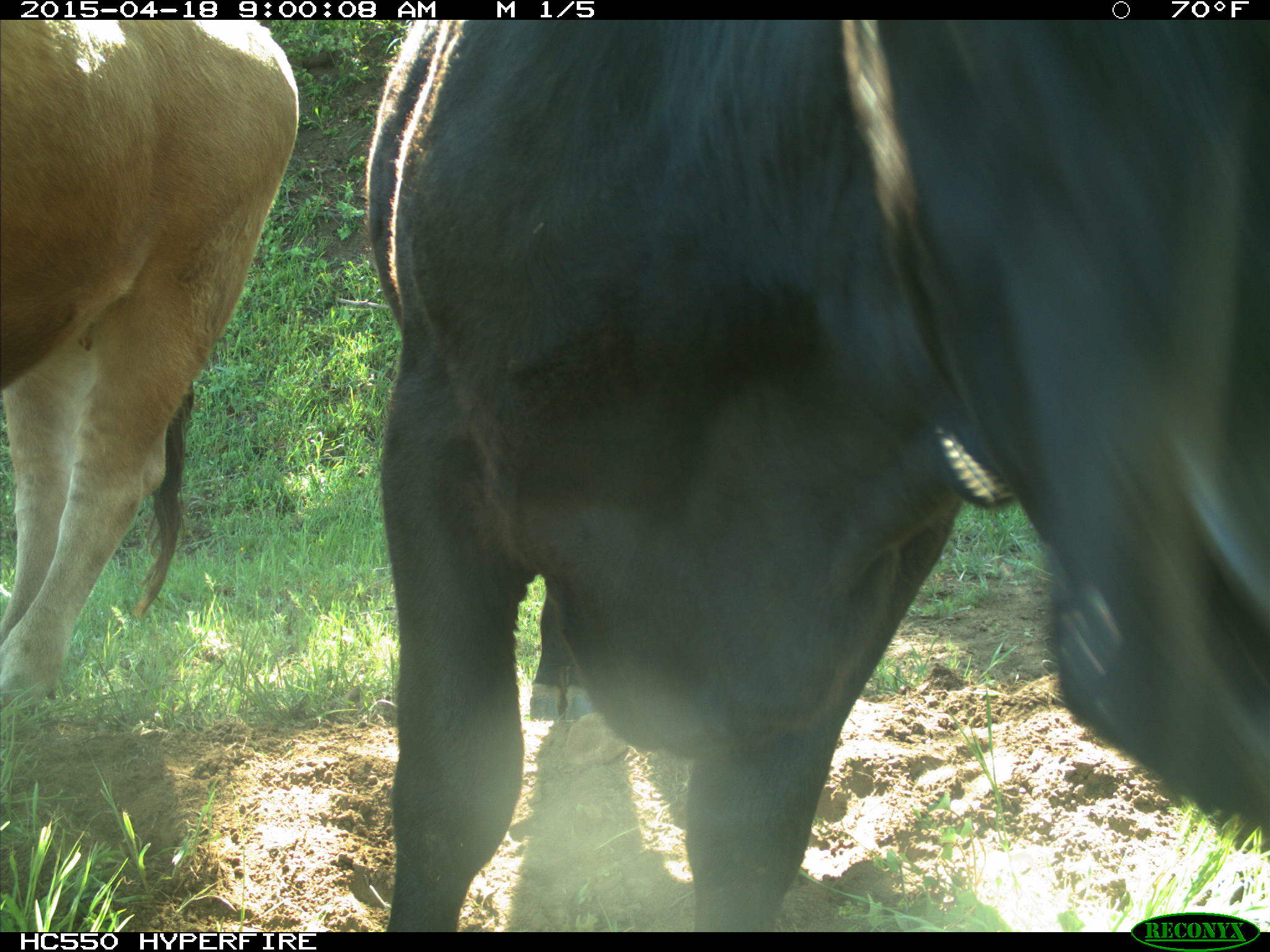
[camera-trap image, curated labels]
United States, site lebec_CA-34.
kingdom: Animalia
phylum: Chordata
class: Mammalia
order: Artiodactyla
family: Bovidae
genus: Bos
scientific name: Bos taurus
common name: domestic cow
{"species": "Bos taurus (domestic cow)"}